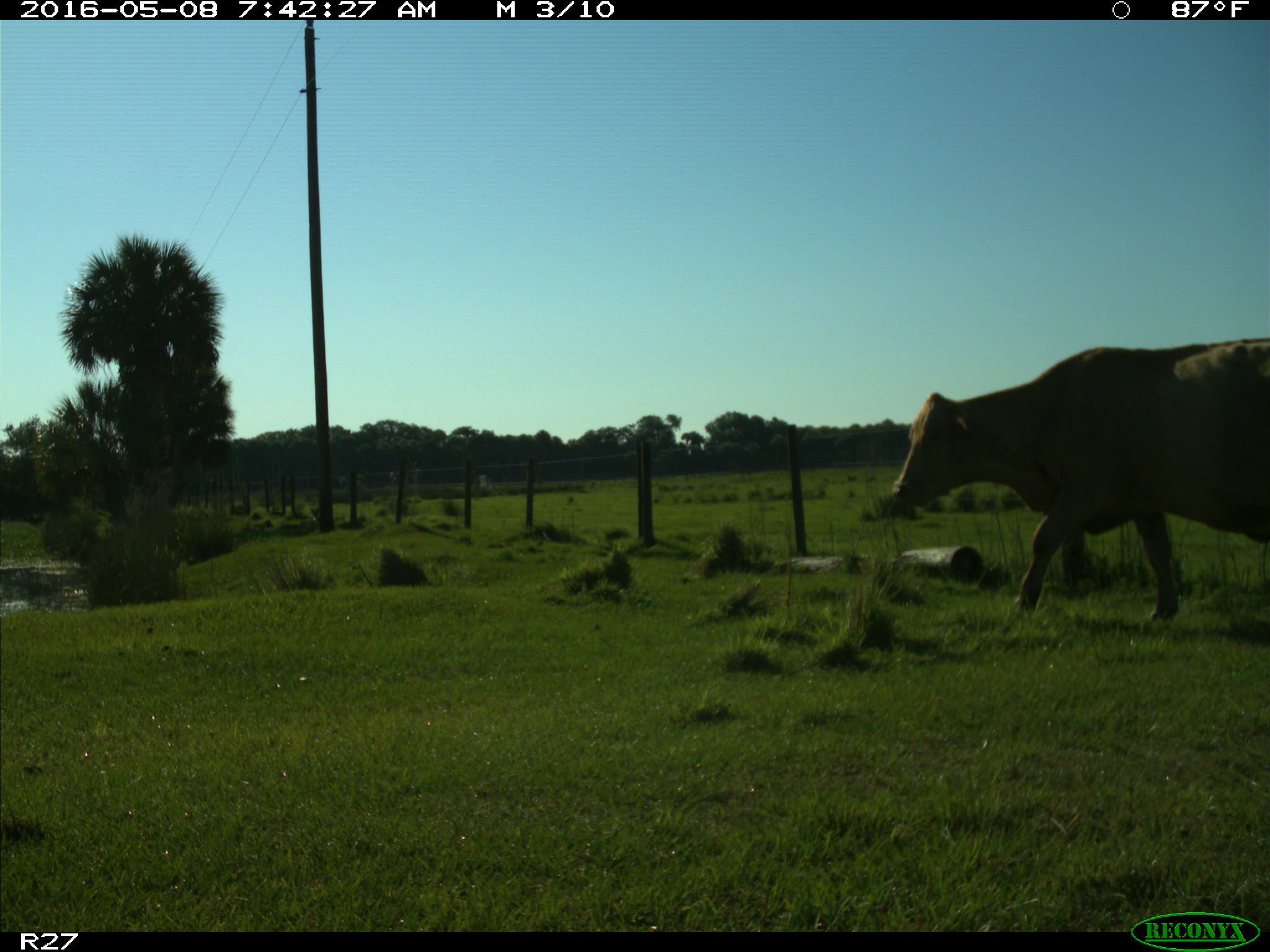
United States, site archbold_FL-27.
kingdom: Animalia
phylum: Chordata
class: Mammalia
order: Artiodactyla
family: Bovidae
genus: Bos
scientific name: Bos taurus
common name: domestic cow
Bos taurus (domestic cow).